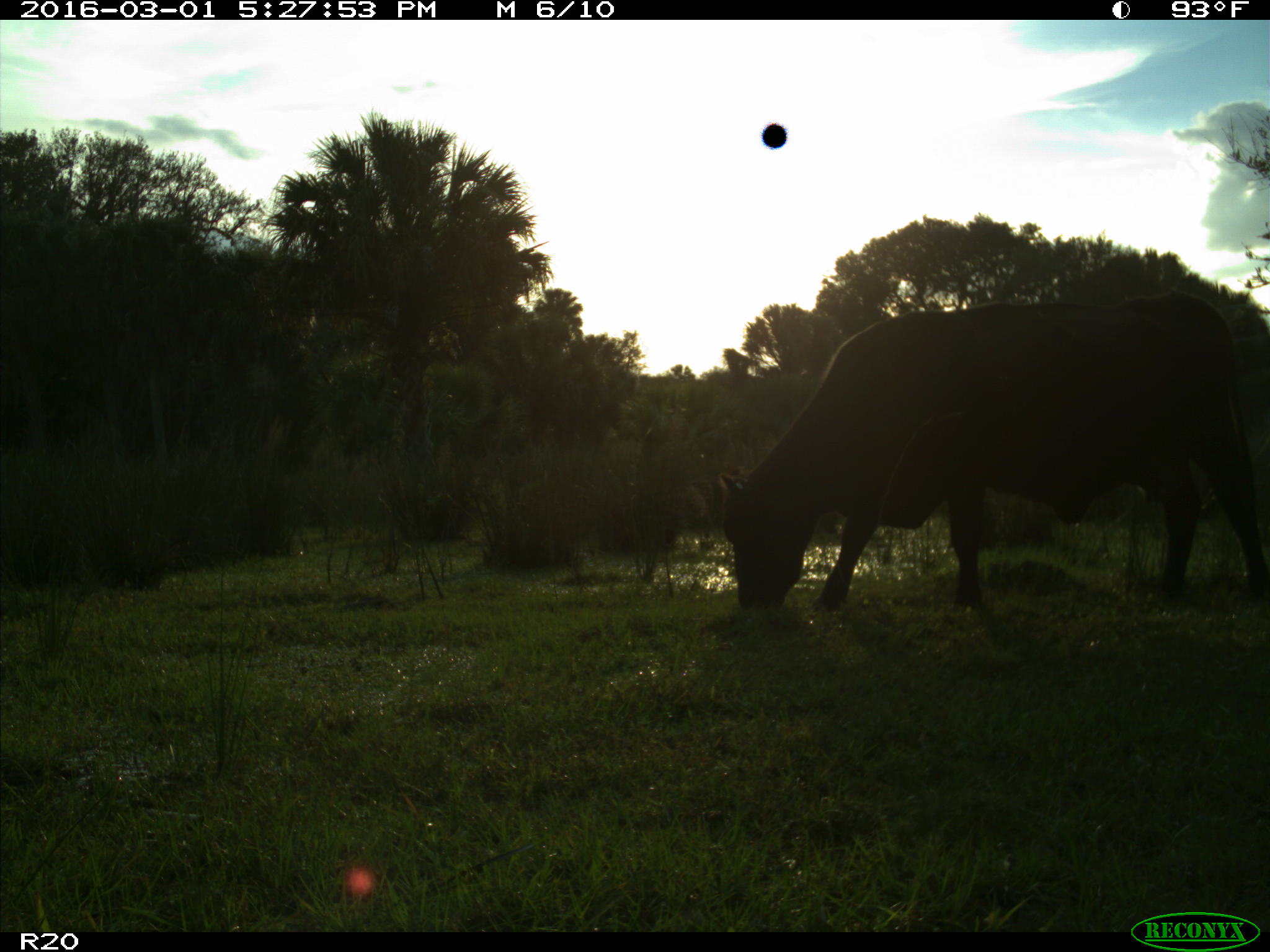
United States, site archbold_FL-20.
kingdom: Animalia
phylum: Chordata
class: Mammalia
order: Artiodactyla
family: Bovidae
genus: Bos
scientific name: Bos taurus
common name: domestic cow